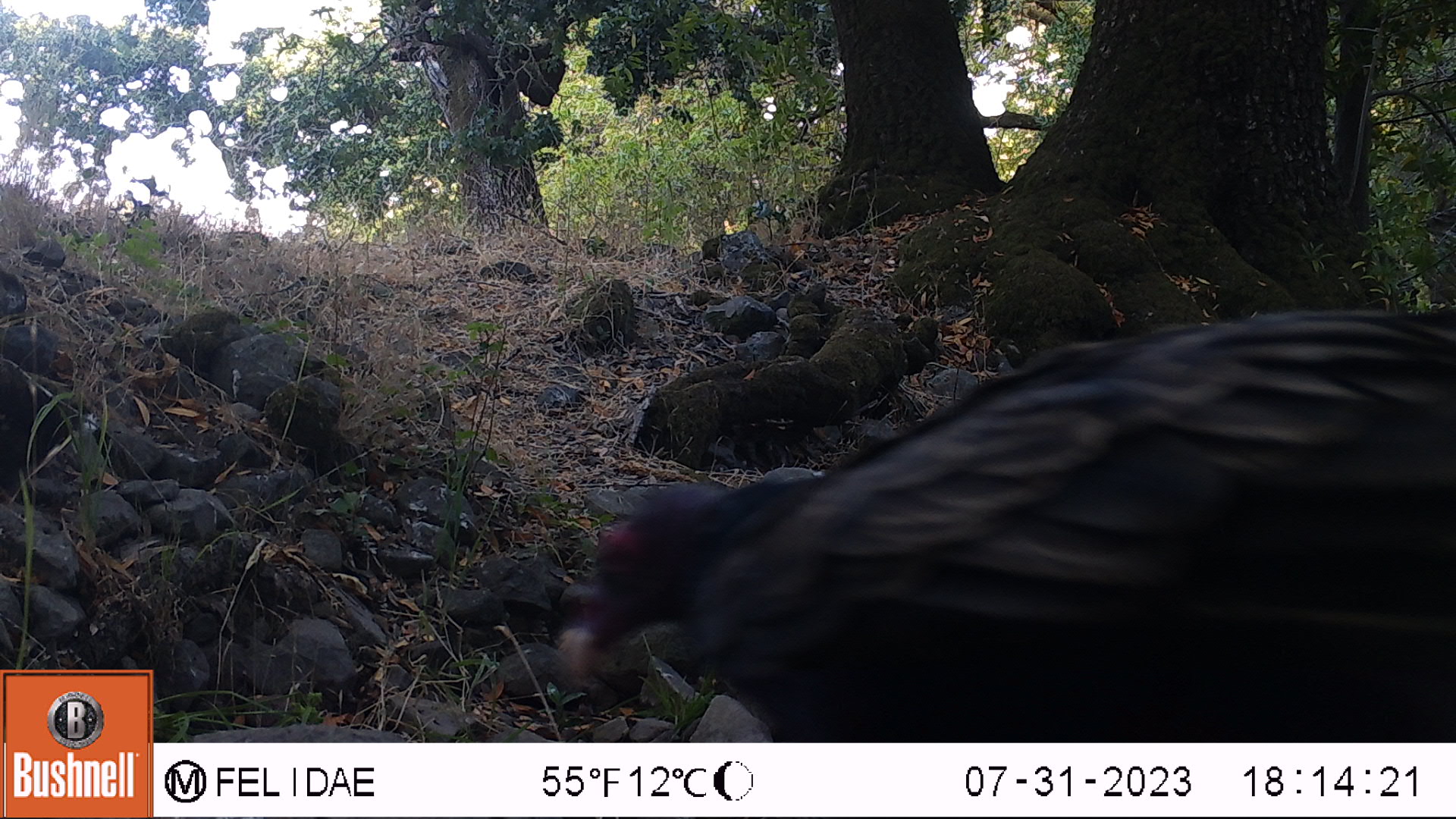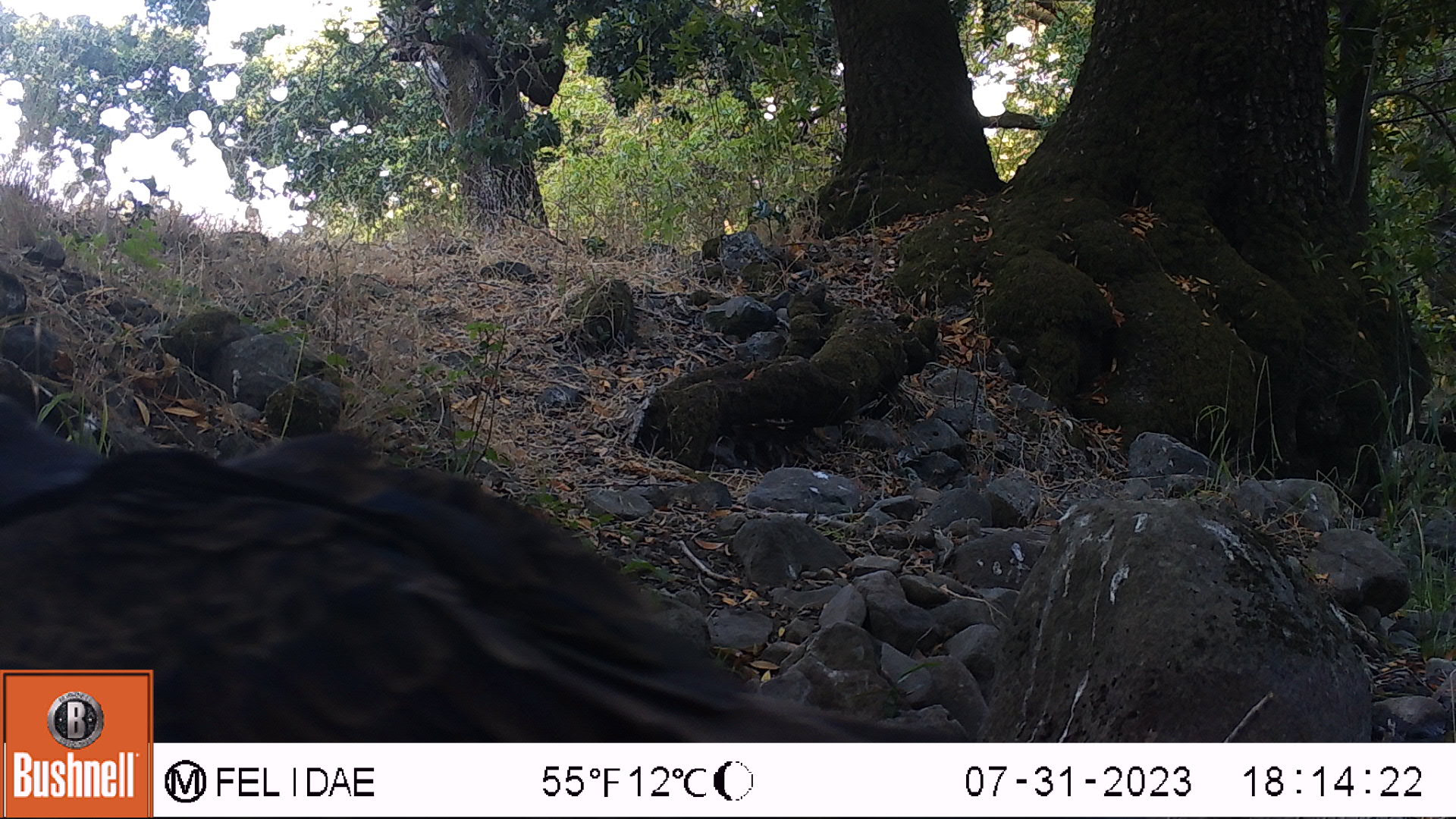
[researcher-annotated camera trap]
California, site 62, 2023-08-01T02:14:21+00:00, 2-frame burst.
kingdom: Animalia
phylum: Chordata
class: Aves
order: Cathartiformes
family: Cathartidae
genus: Cathartes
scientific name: Cathartes aura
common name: turkey vulture